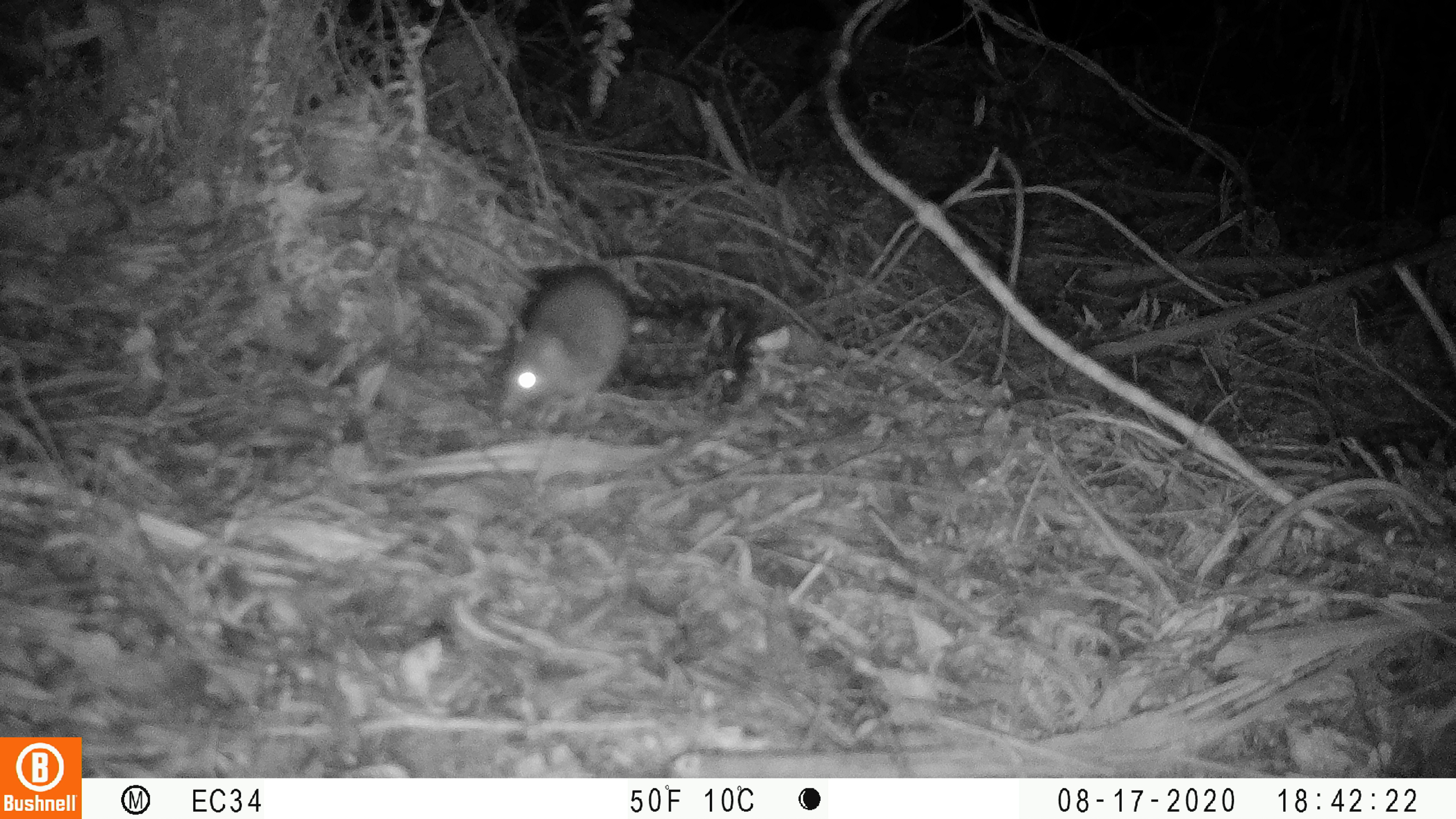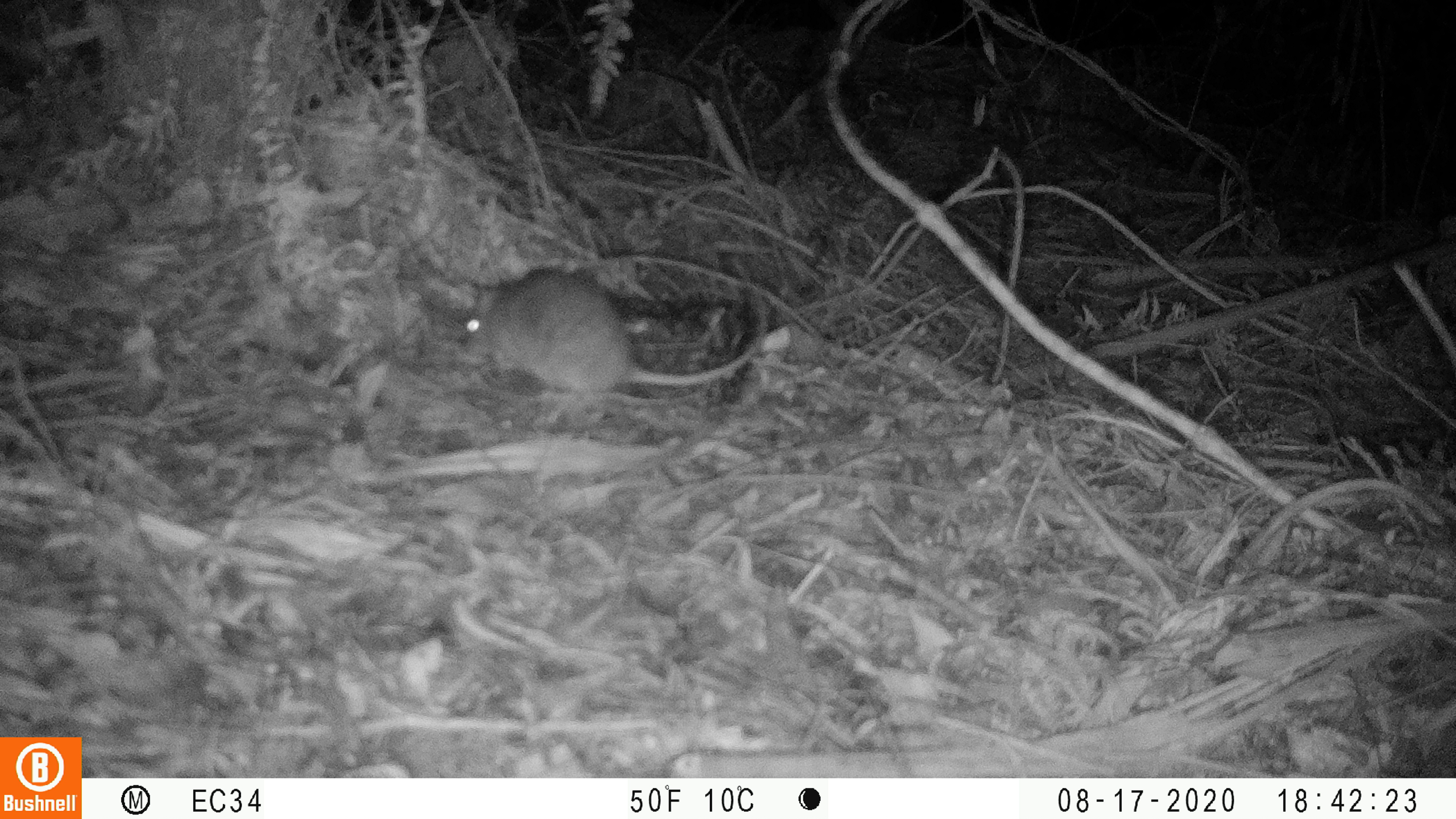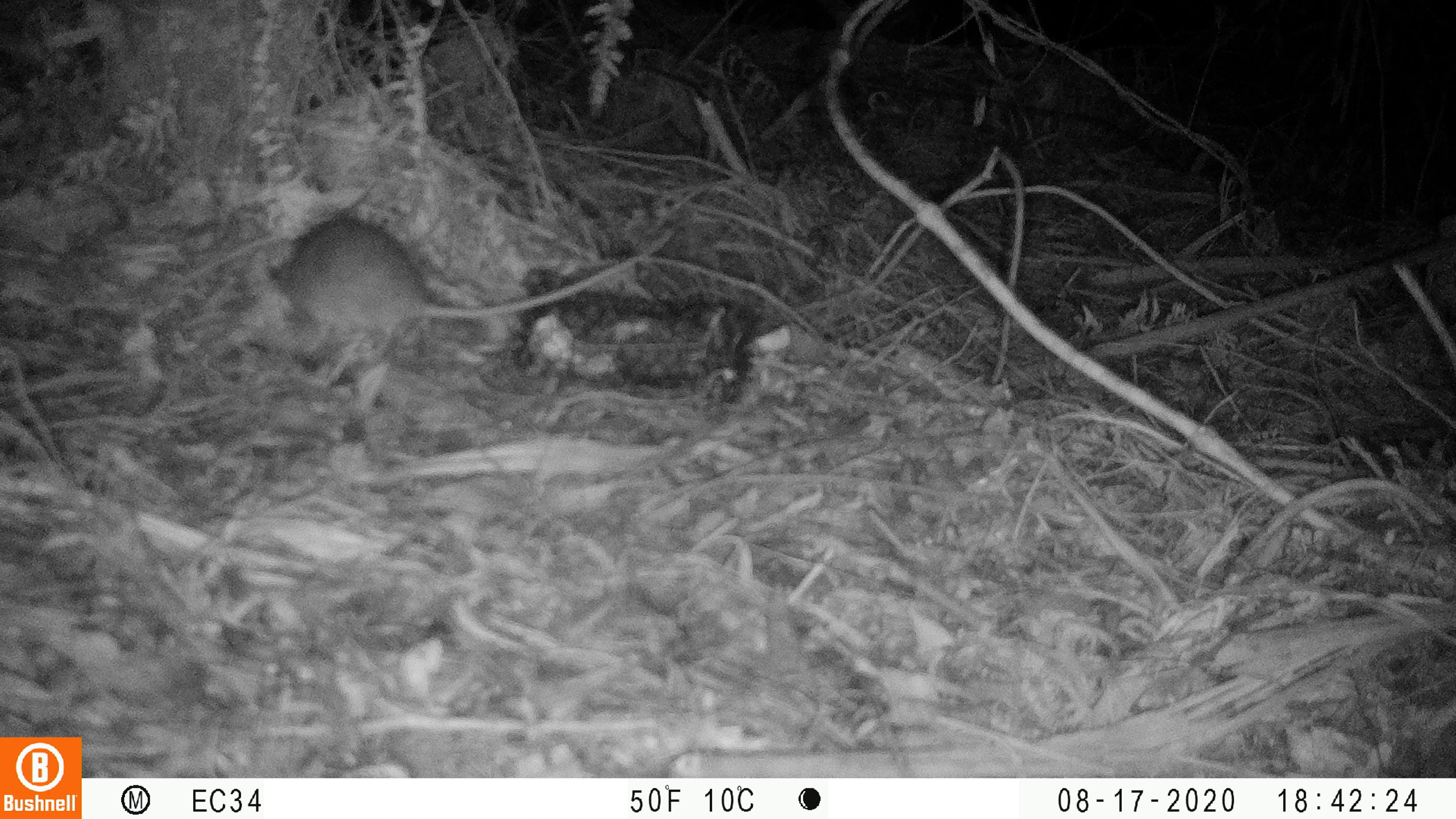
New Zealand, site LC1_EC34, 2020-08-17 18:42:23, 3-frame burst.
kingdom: Animalia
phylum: Chordata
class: Mammalia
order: Rodentia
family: Muridae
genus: Rattus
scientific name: Rattus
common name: rat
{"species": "rat (Rattus)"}